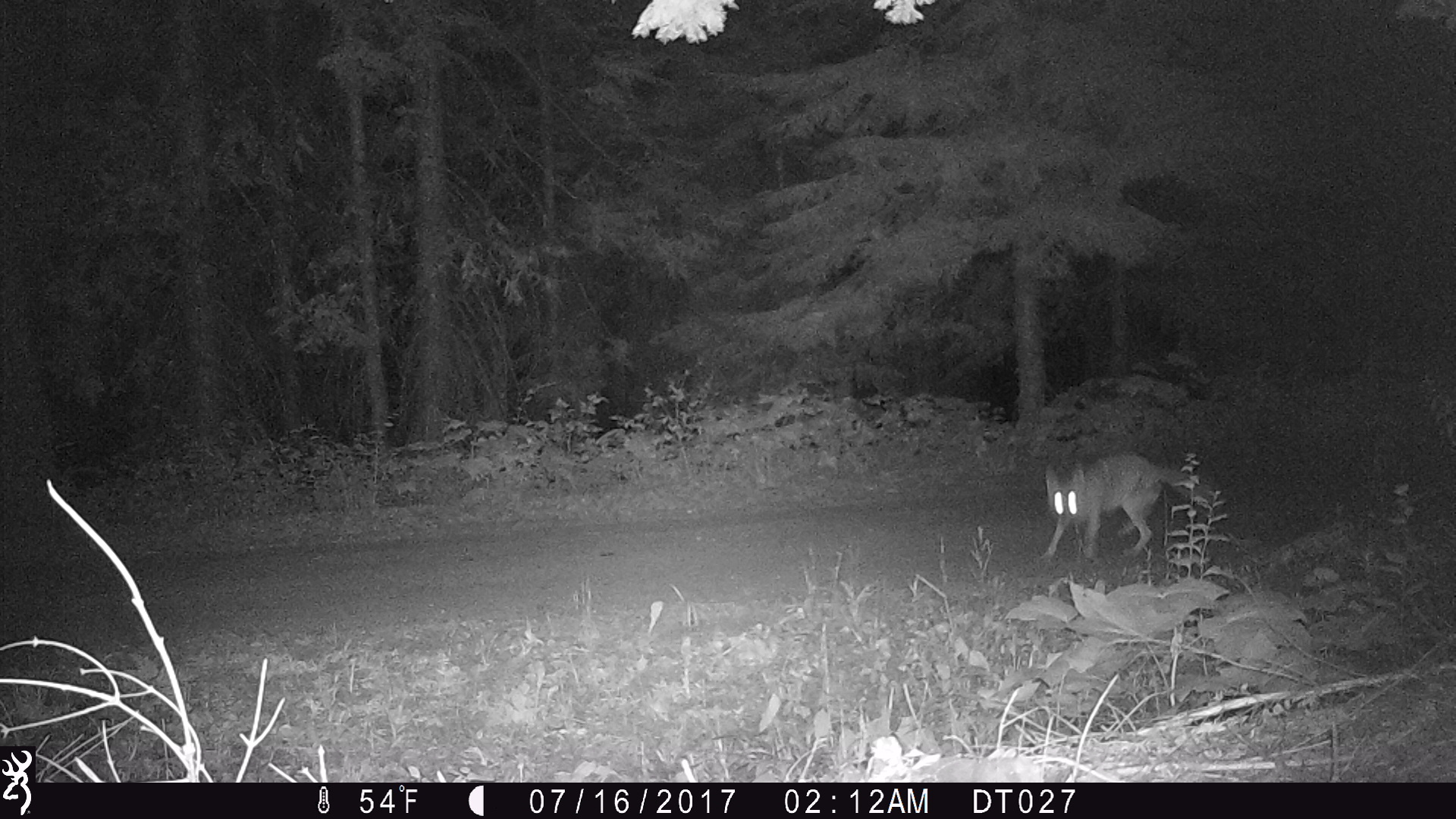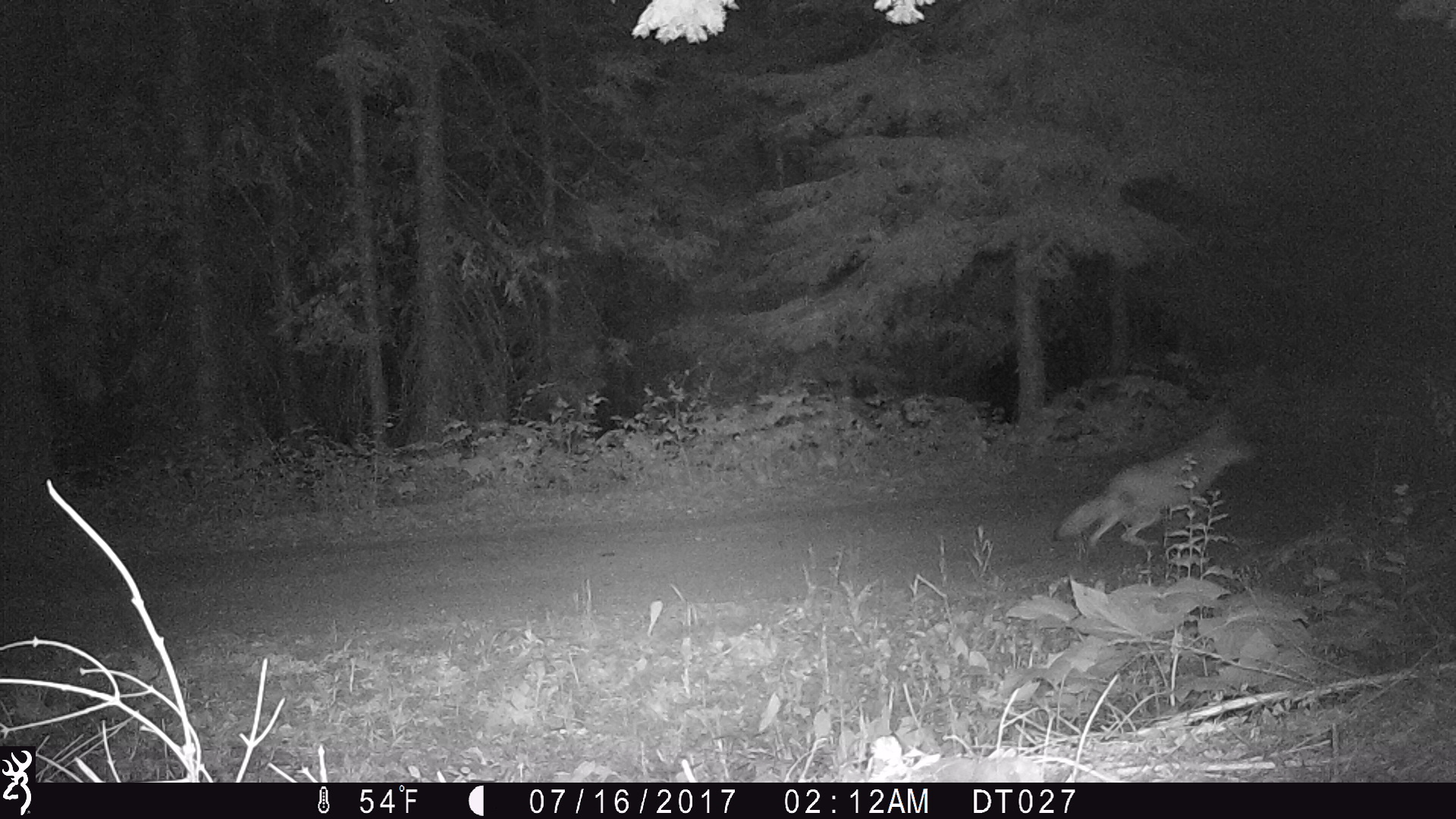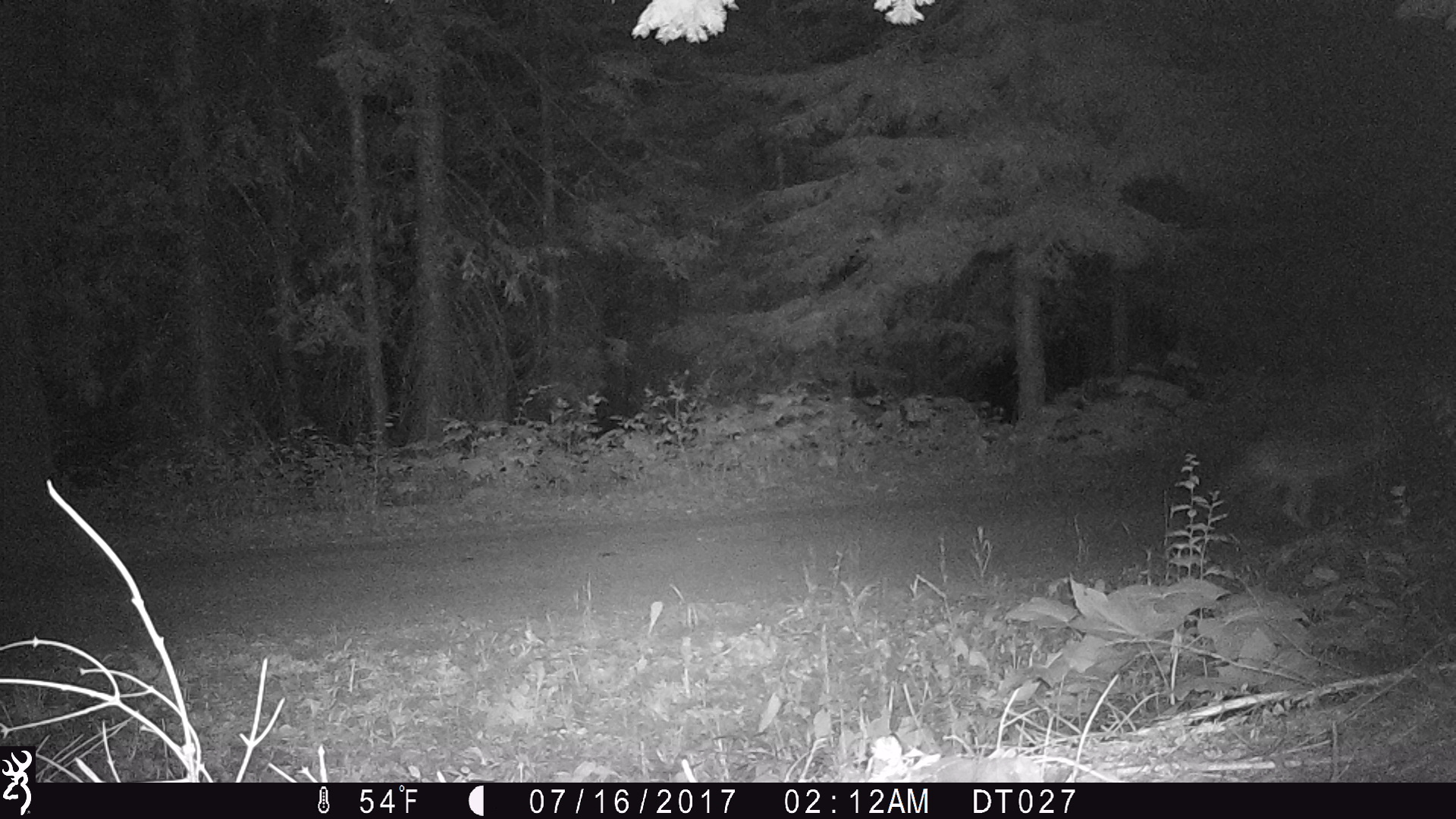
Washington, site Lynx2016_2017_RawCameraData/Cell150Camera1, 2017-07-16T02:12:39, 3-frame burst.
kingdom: Animalia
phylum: Chordata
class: Mammalia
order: Carnivora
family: Canidae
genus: Canis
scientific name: Canis latrans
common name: coyote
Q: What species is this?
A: Canis latrans (coyote).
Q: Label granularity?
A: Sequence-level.